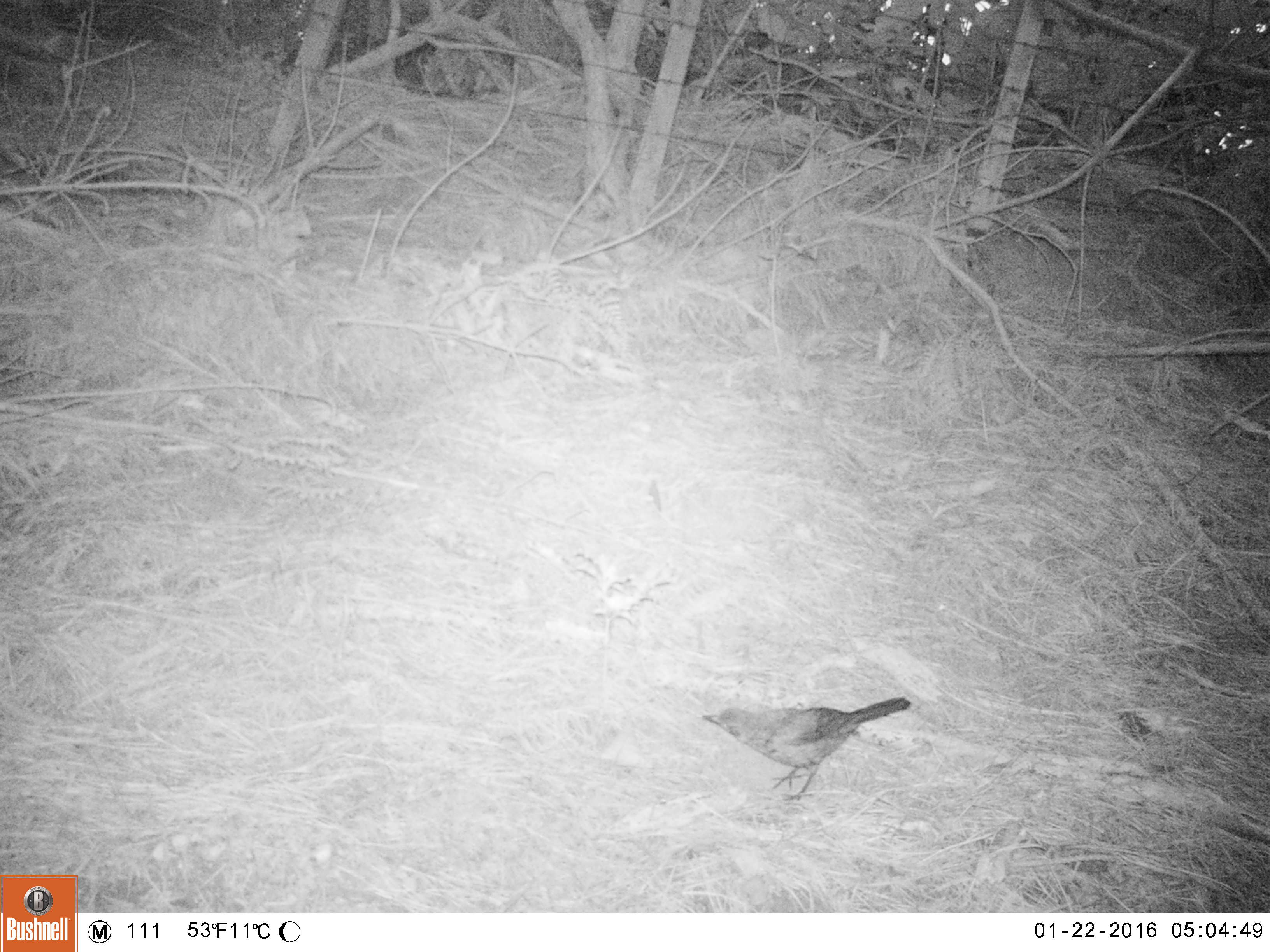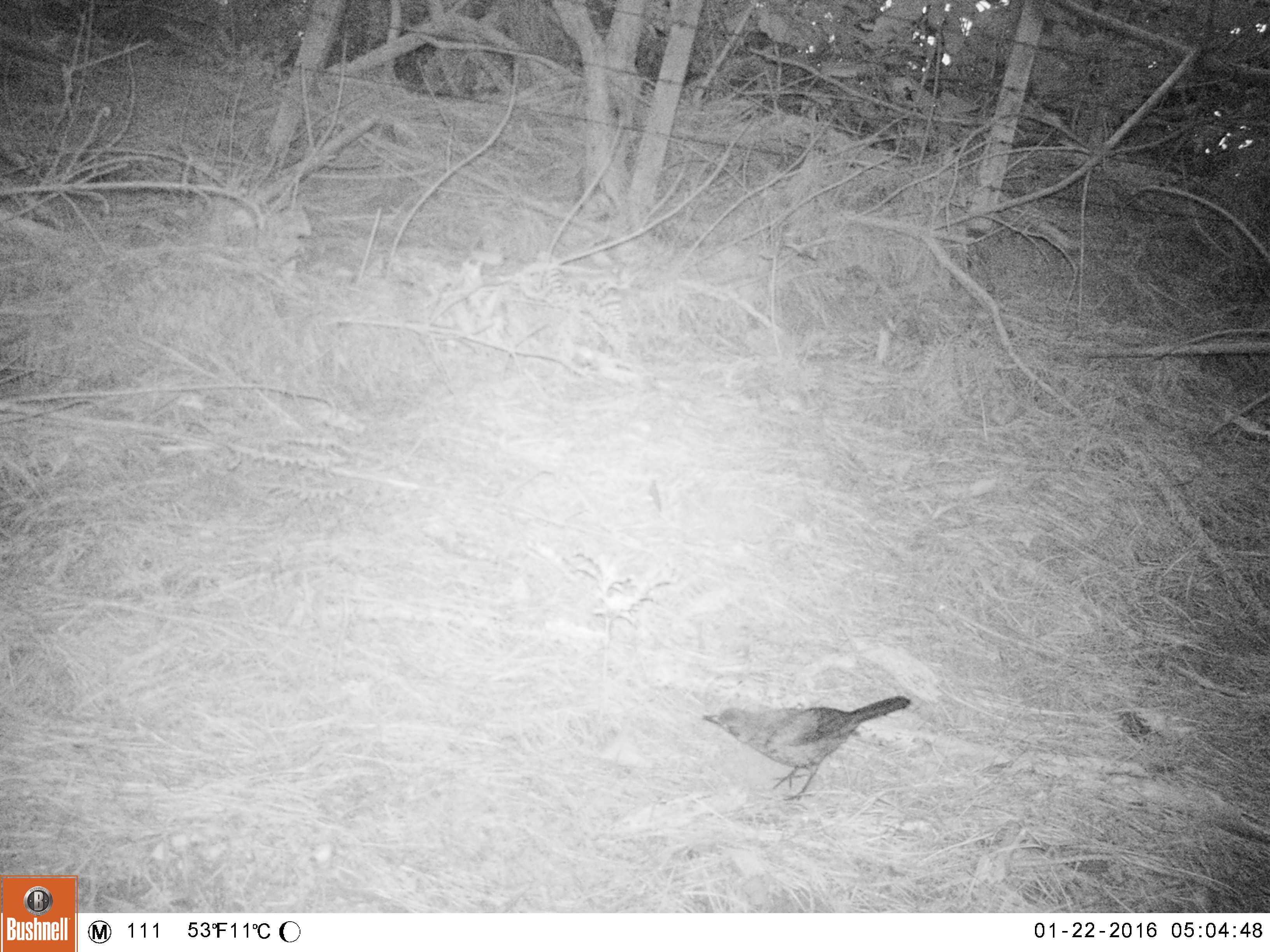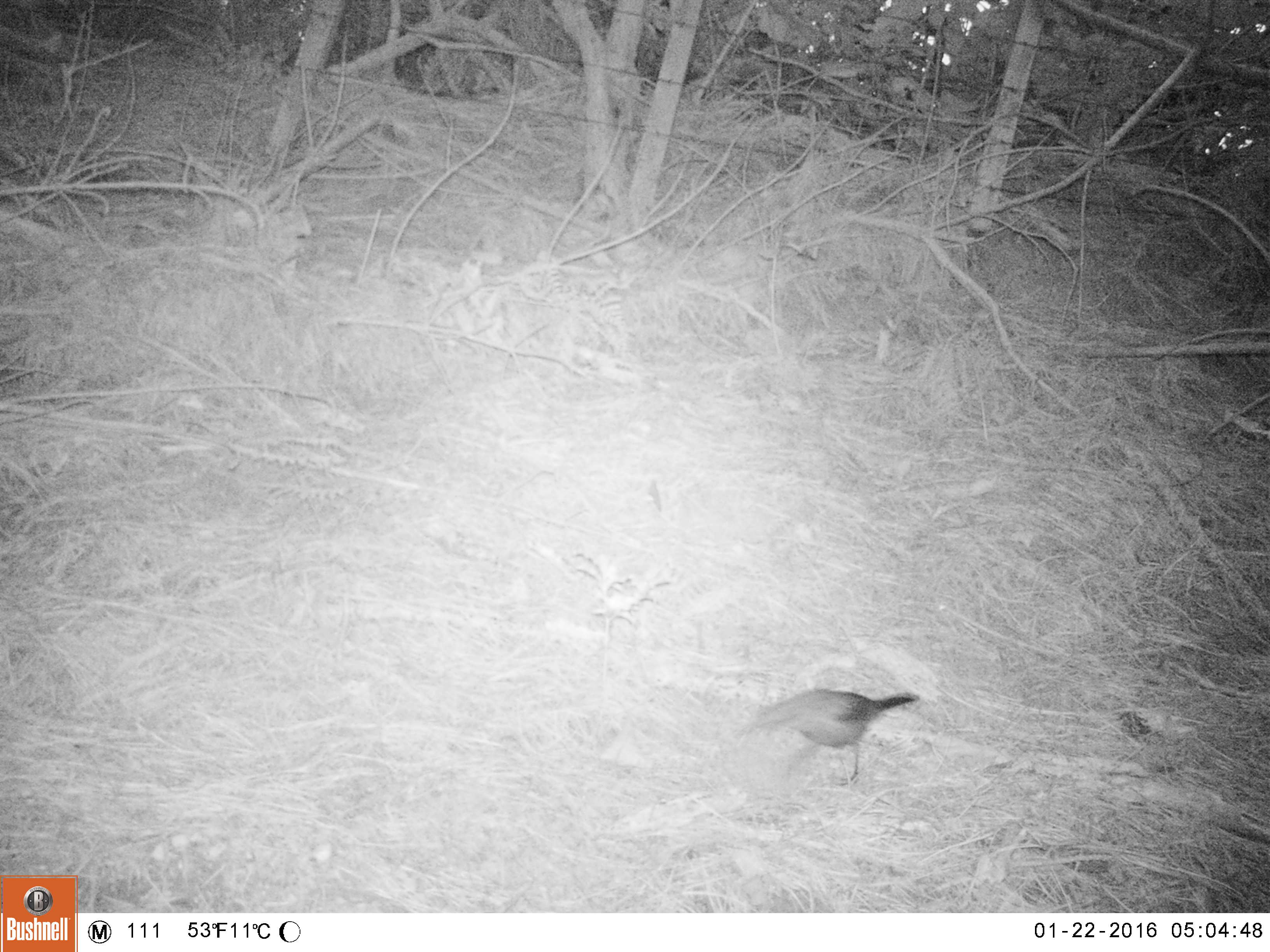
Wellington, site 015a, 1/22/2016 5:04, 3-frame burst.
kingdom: Animalia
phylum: Chordata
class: Aves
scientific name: Aves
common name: bird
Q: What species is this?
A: Bird (Aves).